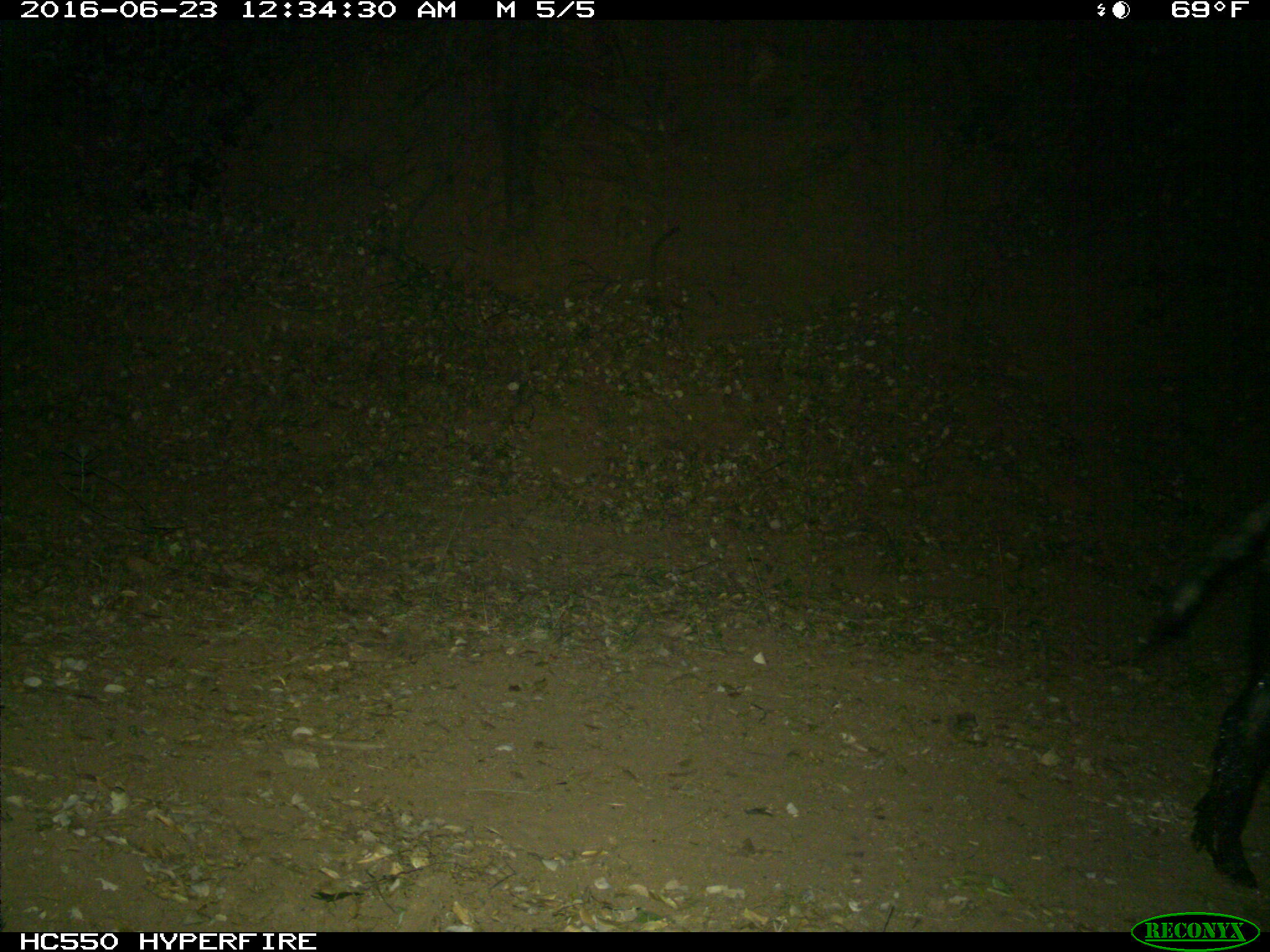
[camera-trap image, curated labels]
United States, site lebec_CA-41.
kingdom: Animalia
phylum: Chordata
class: Mammalia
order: Artiodactyla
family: Suidae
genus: Sus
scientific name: Sus scrofa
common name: wild boar